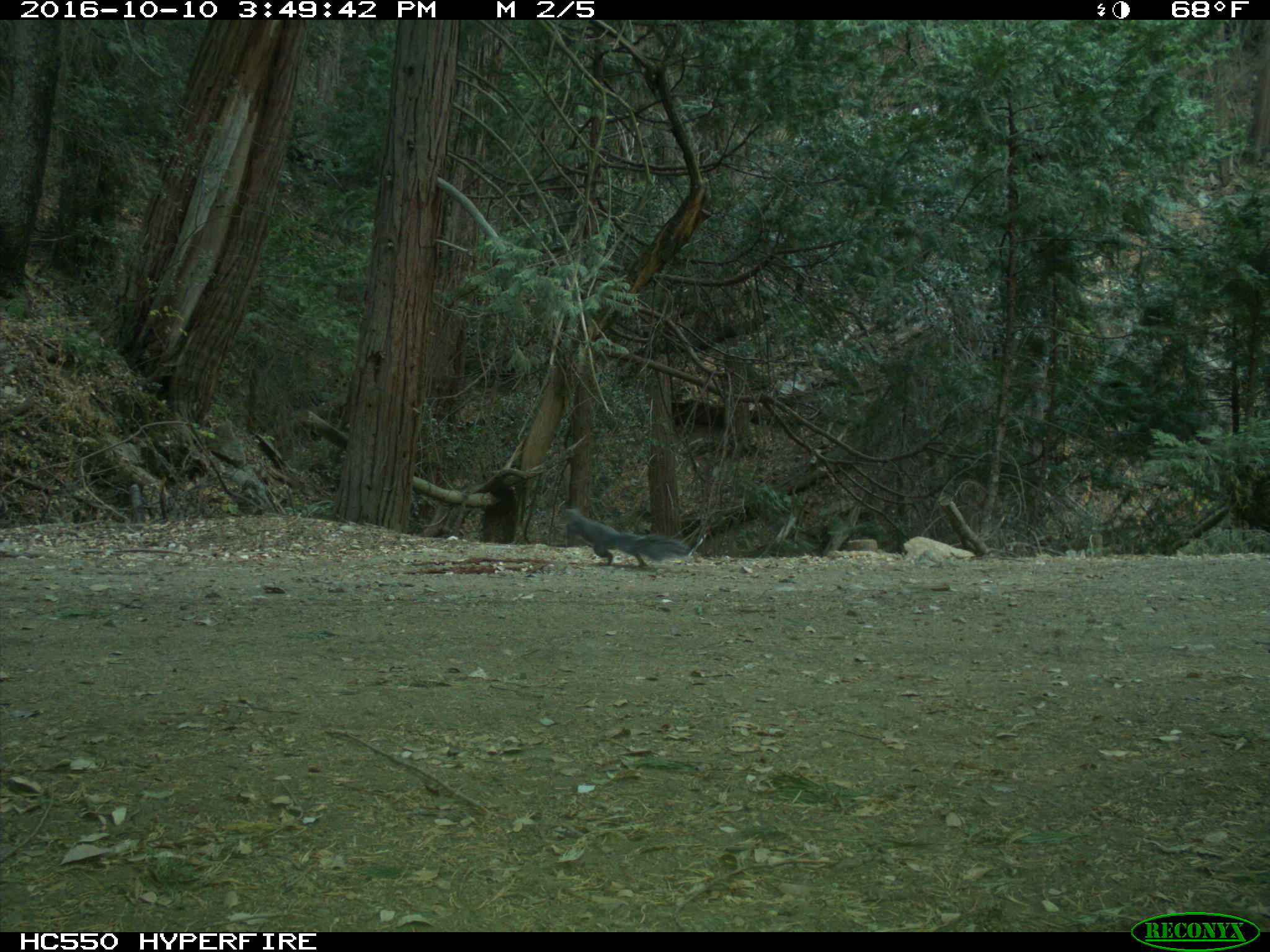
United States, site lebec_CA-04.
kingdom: Animalia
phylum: Chordata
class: Mammalia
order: Rodentia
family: Sciuridae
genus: Sciurus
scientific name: Sciurus carolinensis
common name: eastern gray squirrel